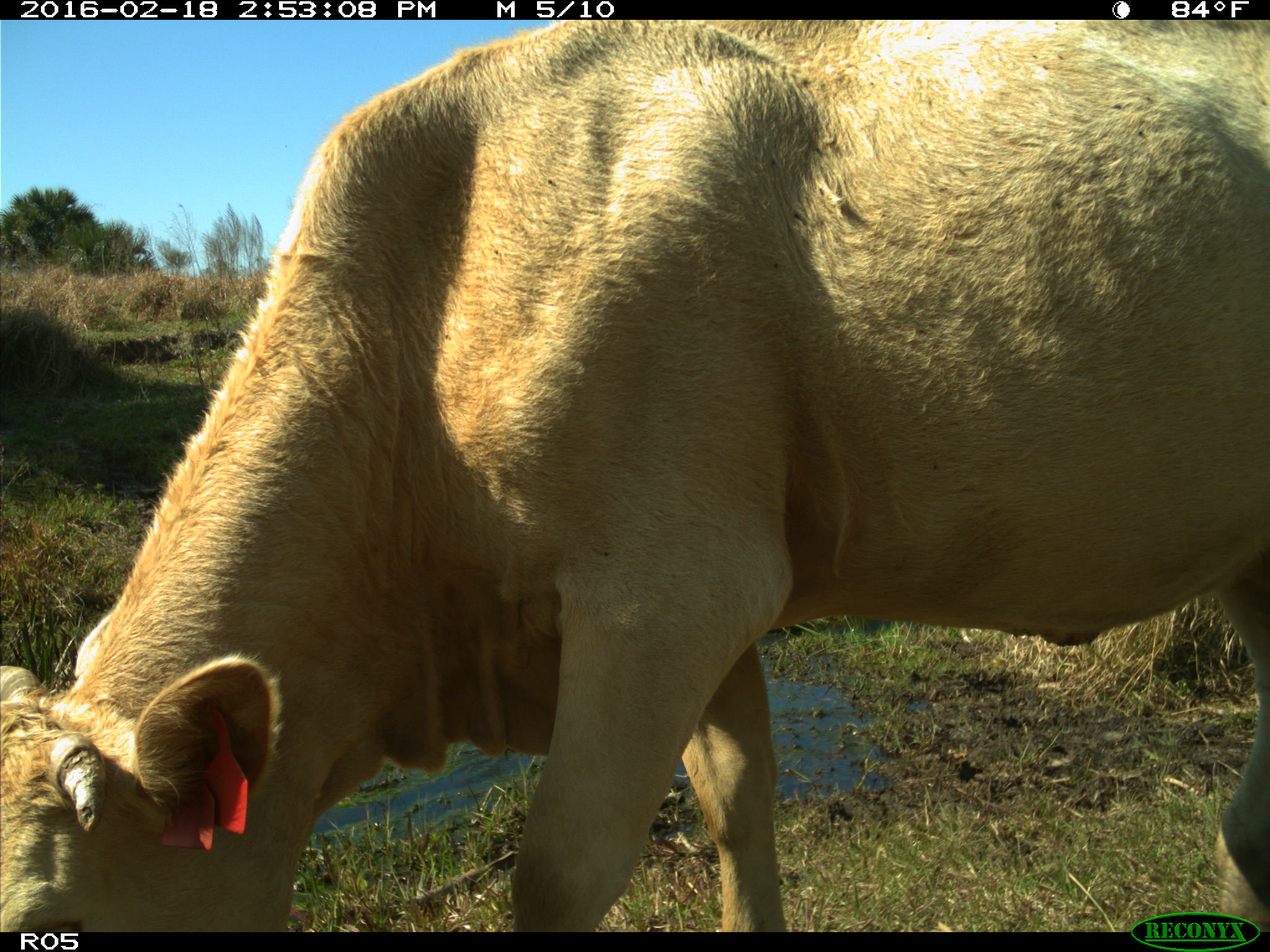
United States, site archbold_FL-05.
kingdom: Animalia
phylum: Chordata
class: Mammalia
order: Artiodactyla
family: Bovidae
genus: Bos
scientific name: Bos taurus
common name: domestic cow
Bos taurus (domestic cow).